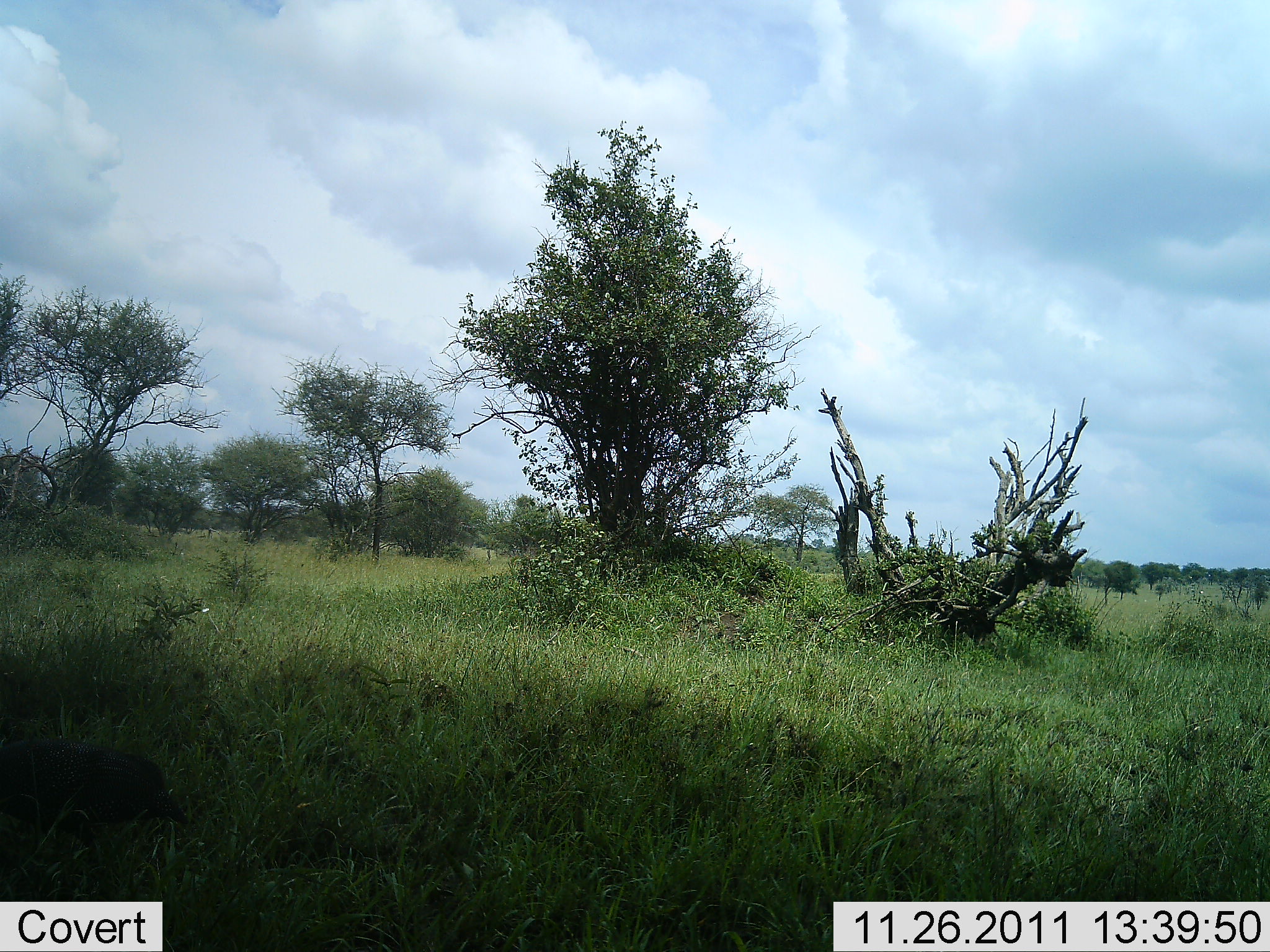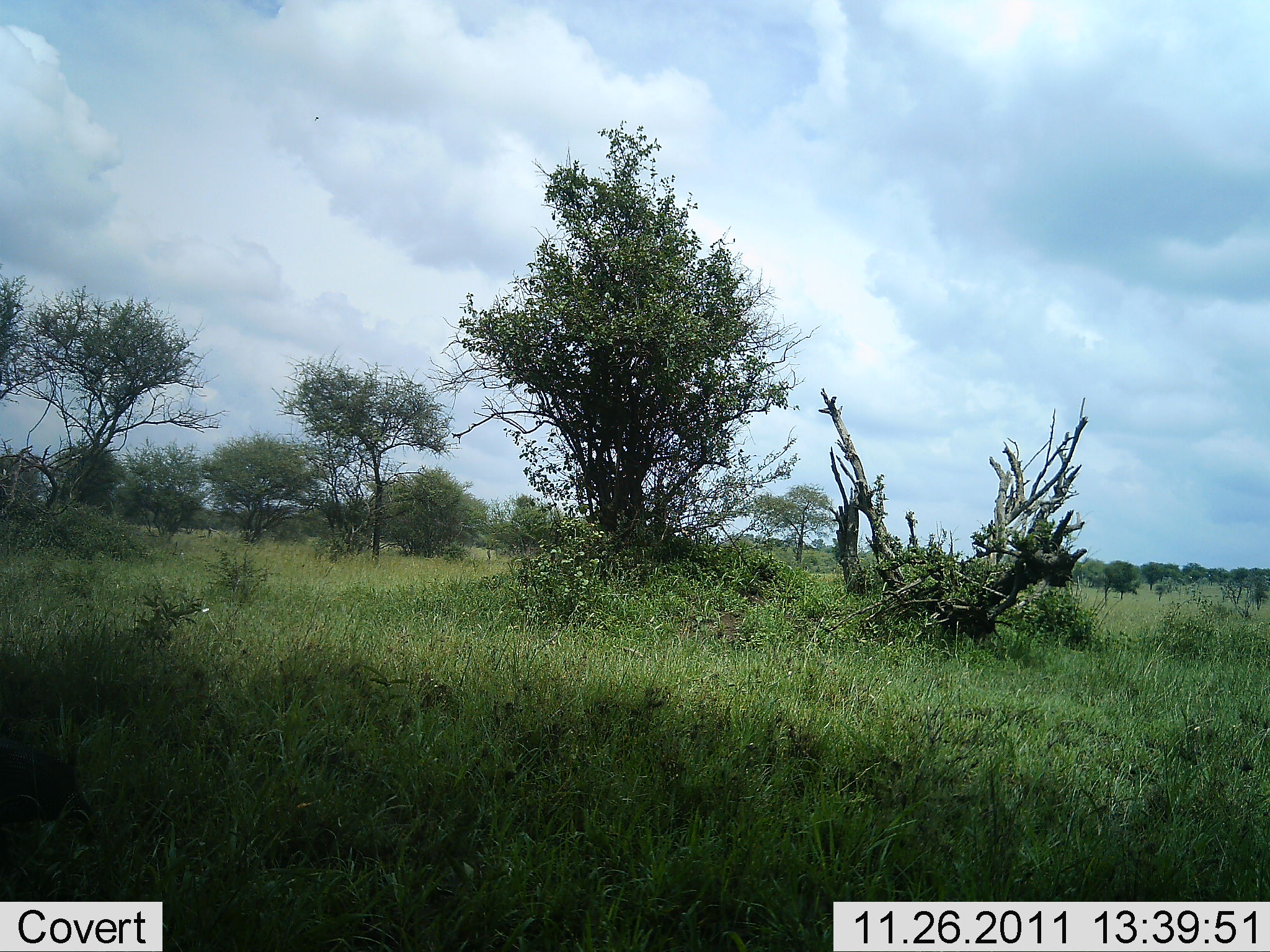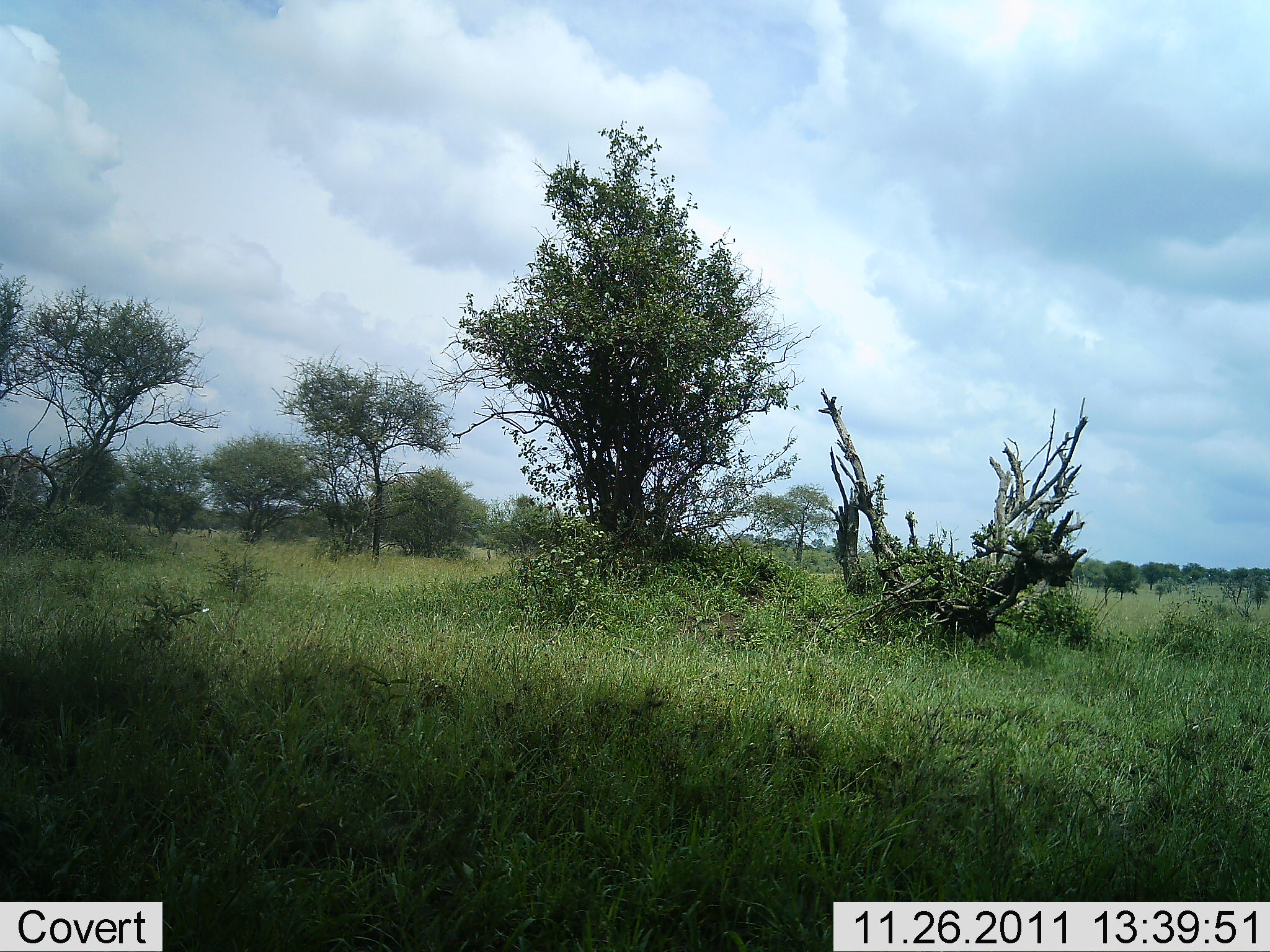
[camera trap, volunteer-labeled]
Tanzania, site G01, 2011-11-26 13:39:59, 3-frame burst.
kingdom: Animalia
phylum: Chordata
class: Aves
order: Galliformes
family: Numididae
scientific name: Numididae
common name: guinea fowl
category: guineafowl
Guineafowl (guinea fowl) (Numididae), count 1. Behavior (volunteer vote fractions): standing 0%, resting 0%, moving 100%, interacting 0%. Young present (vote fraction): 0%. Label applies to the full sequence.